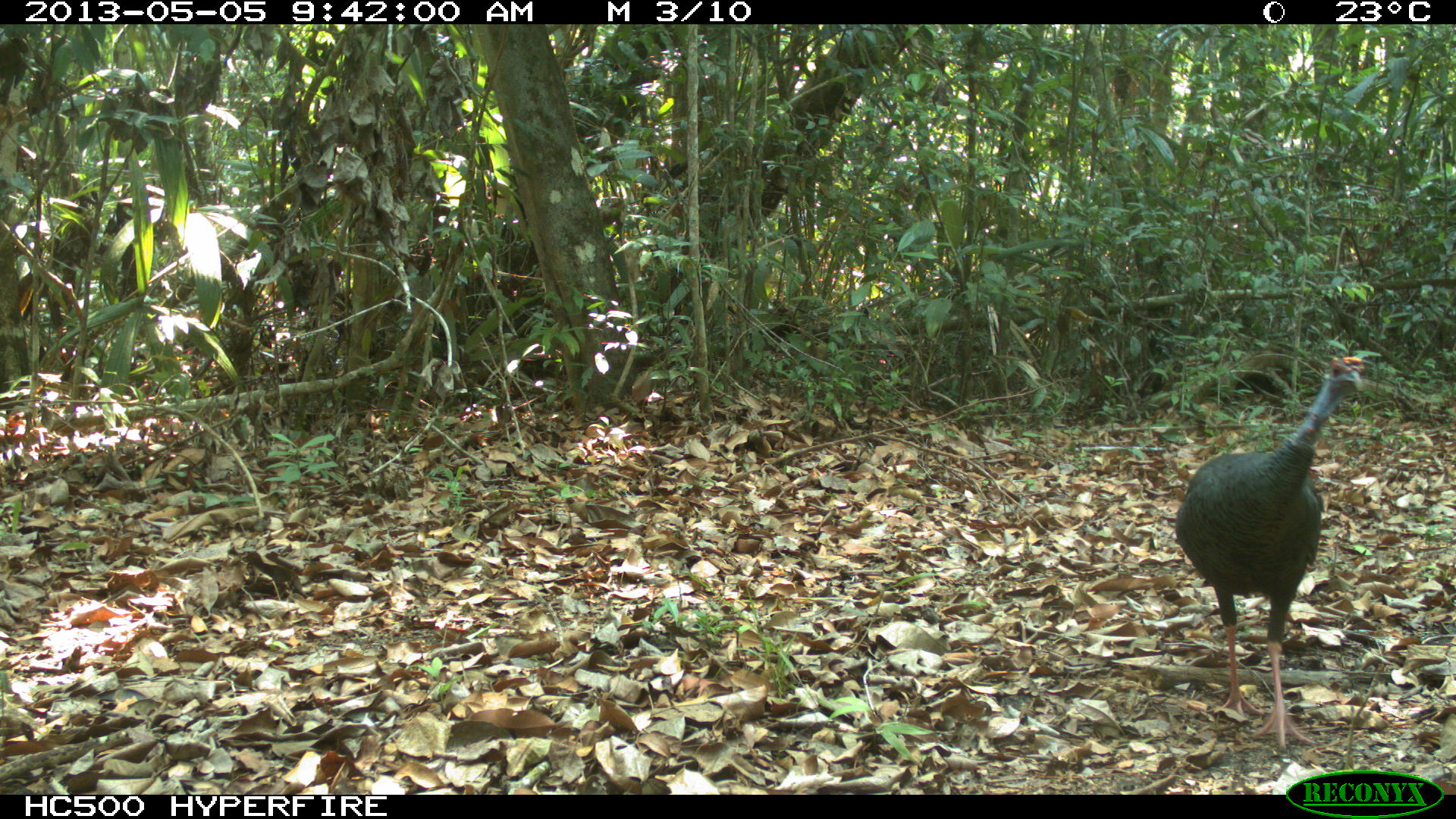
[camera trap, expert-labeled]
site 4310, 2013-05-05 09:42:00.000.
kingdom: Animalia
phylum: Chordata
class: Aves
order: Galliformes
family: Phasianidae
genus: Meleagris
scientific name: Meleagris ocellata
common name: ocellated turkey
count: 1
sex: male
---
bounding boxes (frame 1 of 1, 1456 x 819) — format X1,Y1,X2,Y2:
meleagris ocellata: 1174,353,1364,750